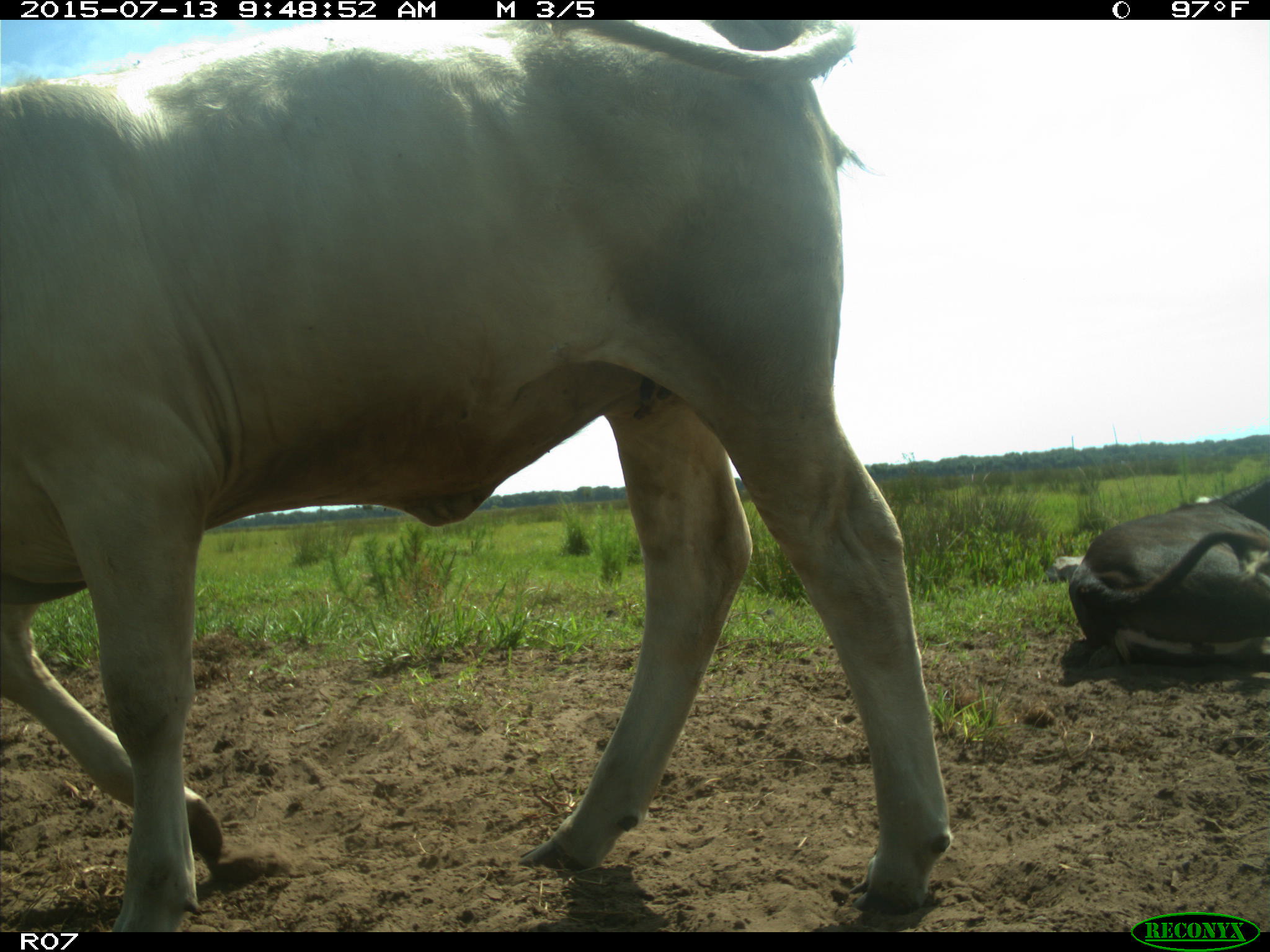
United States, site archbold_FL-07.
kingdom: Animalia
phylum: Chordata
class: Mammalia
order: Artiodactyla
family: Bovidae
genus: Bos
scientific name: Bos taurus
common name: domestic cow